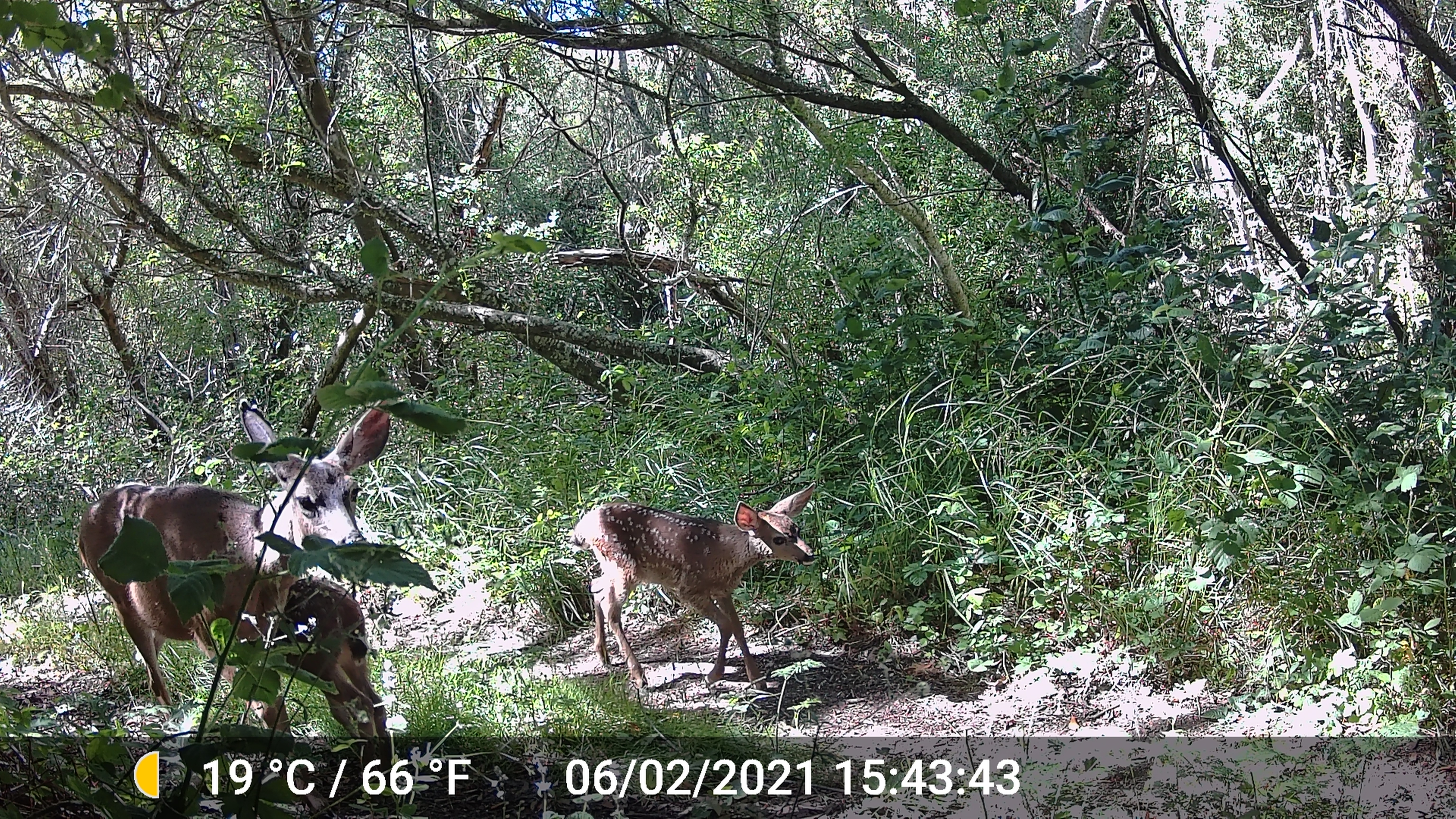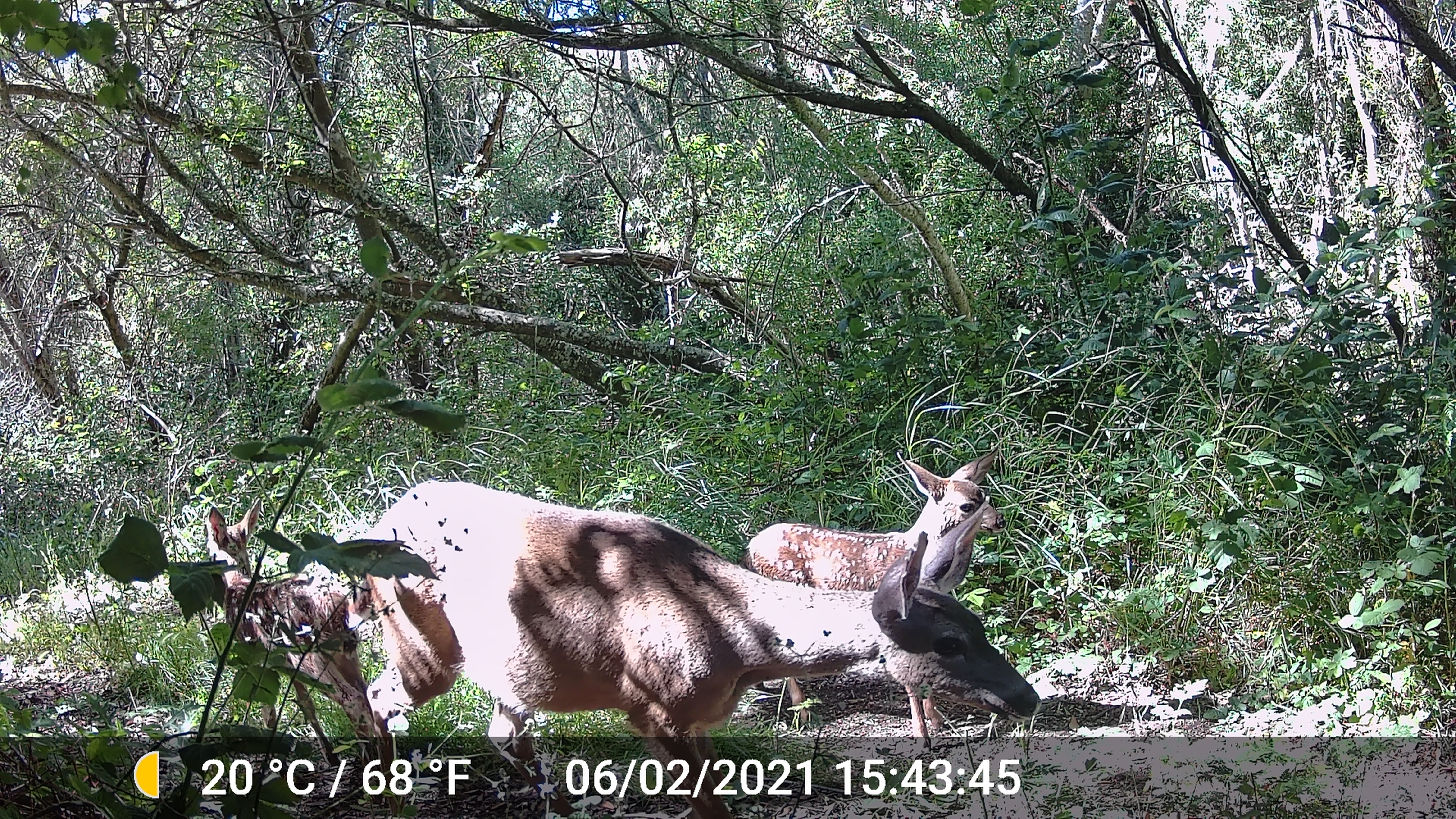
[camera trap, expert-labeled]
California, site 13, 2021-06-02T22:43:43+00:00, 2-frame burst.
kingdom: Animalia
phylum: Chordata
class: Mammalia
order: Artiodactyla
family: Cervidae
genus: Odocoileus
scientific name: Odocoileus hemionus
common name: mule deer